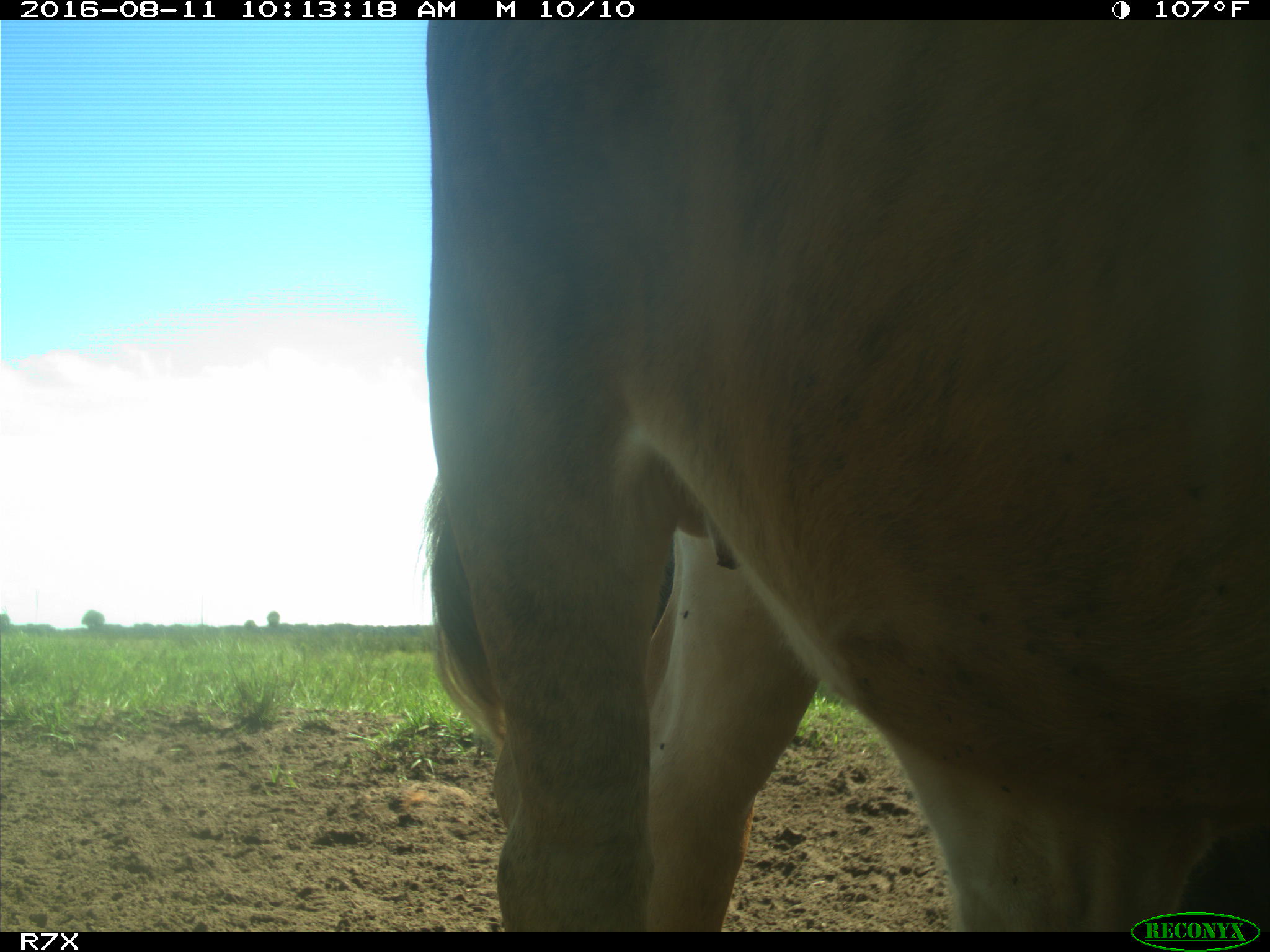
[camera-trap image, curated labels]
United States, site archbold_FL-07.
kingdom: Animalia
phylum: Chordata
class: Mammalia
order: Artiodactyla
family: Bovidae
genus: Bos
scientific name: Bos taurus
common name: domestic cow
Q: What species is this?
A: Bos taurus (domestic cow).